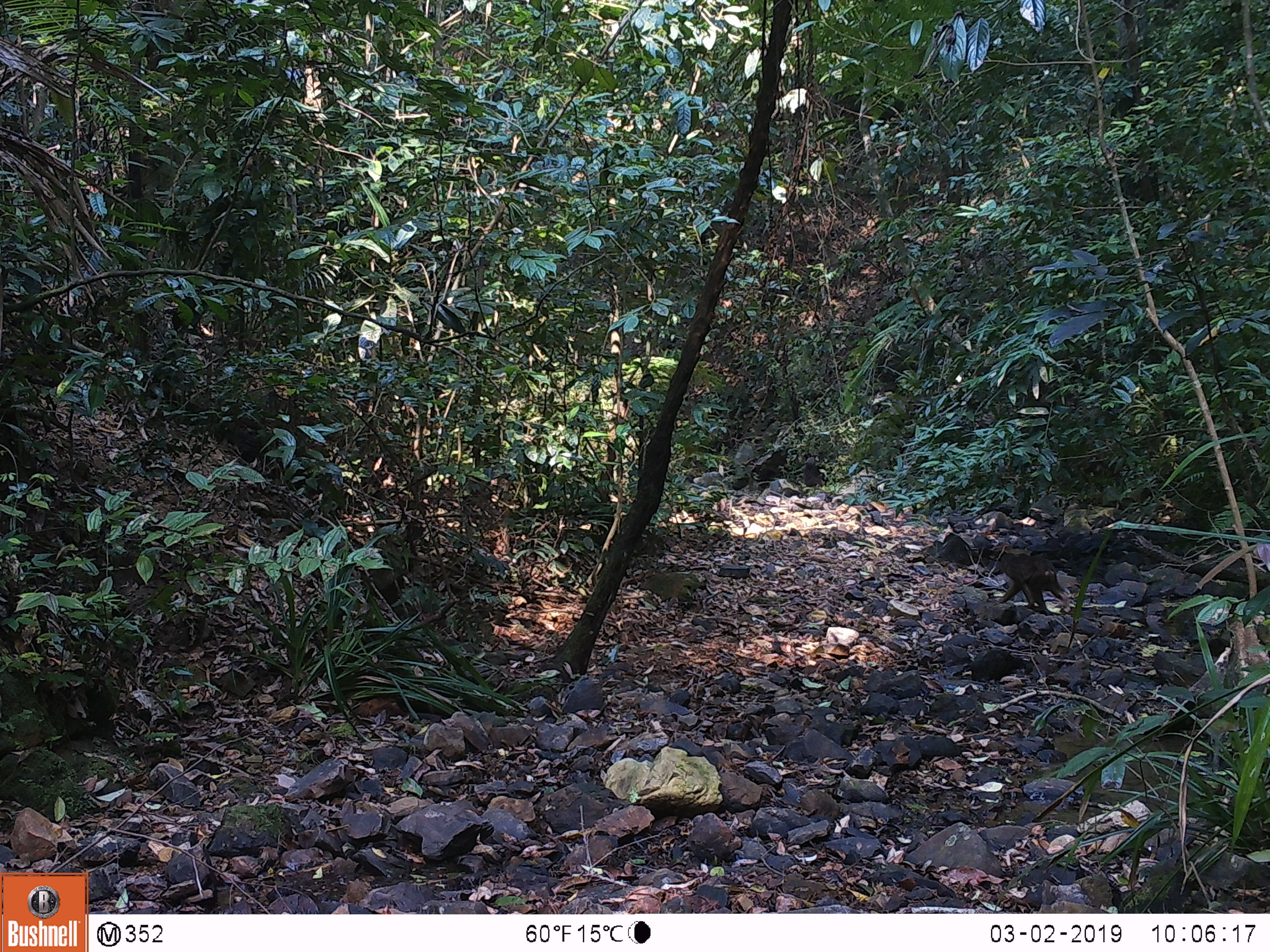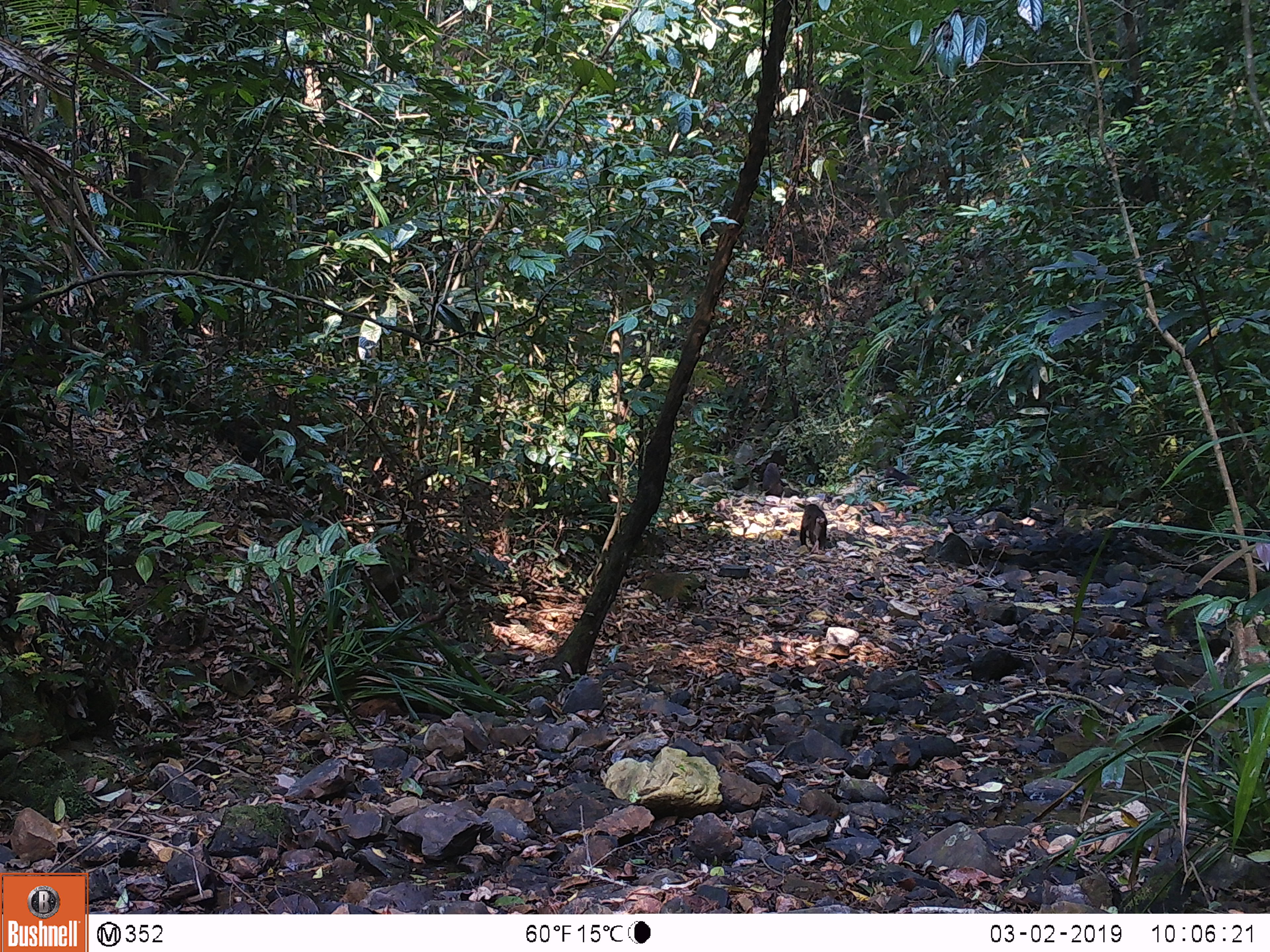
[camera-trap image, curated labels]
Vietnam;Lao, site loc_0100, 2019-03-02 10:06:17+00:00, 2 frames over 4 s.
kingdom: Animalia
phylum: Chordata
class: Mammalia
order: Primates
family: Cercopithecidae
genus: Macaca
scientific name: Macaca arctoides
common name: stump-tailed macaque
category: stump tailed macaque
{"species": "stump tailed macaque (stump-tailed macaque) (Macaca arctoides)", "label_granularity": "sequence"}